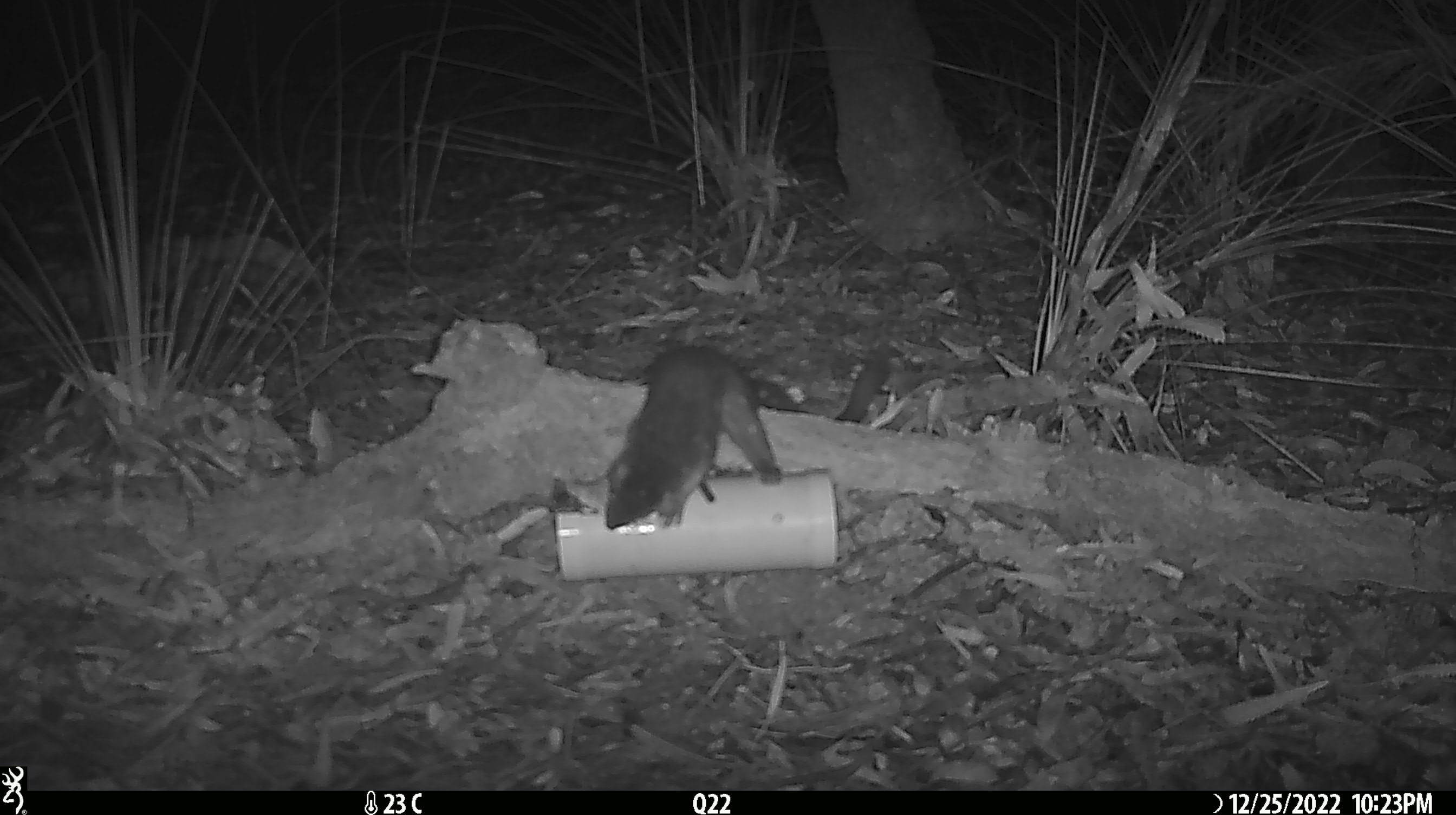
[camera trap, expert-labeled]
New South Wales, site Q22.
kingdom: Animalia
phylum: Chordata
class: Mammalia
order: Dasyuromorphia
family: Dasyuridae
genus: Dasyurus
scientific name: Dasyurus maculatus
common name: spotted-tailed quoll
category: quoll